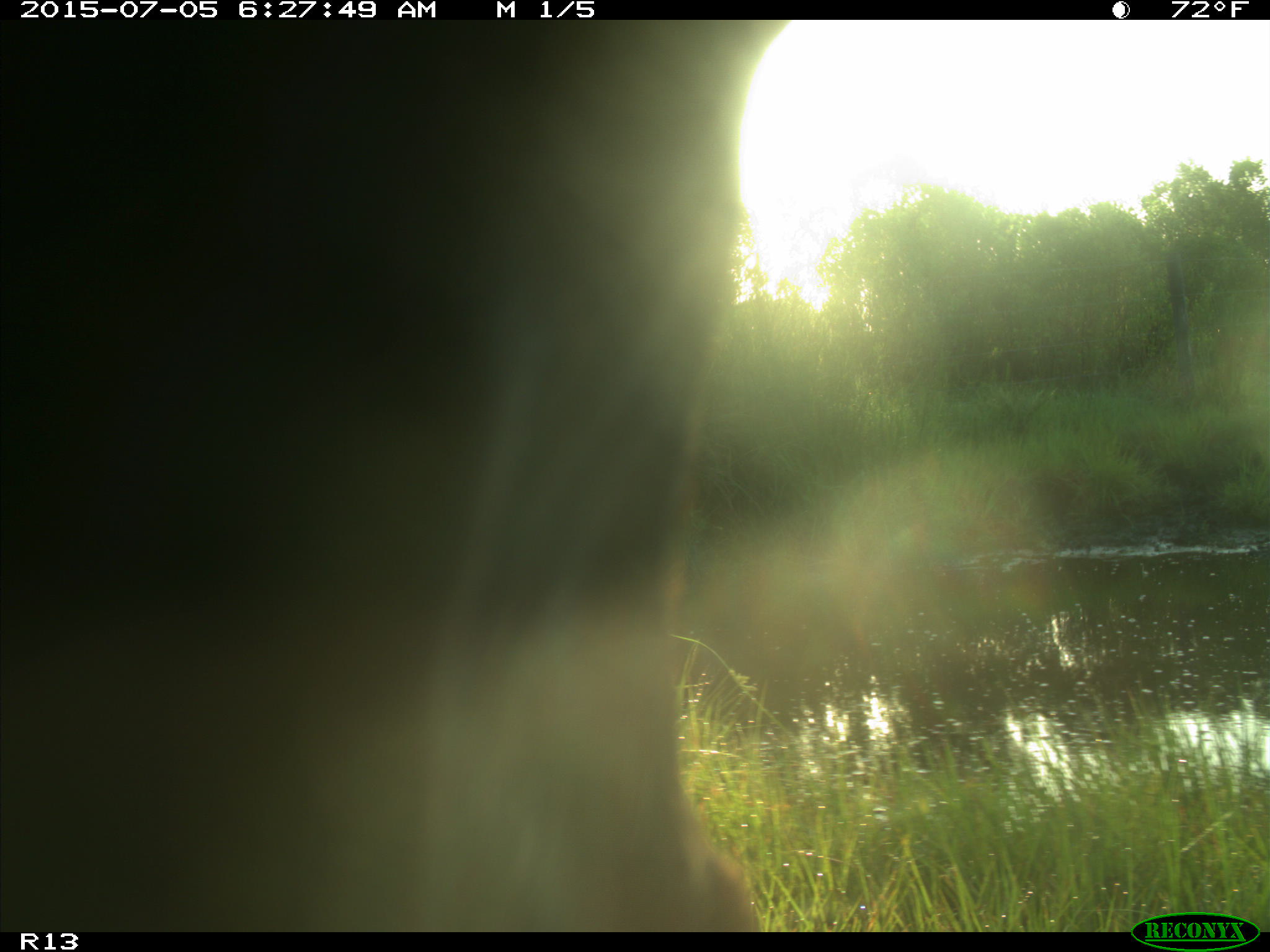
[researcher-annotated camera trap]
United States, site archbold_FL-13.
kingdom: Animalia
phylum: Chordata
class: Mammalia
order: Artiodactyla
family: Bovidae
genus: Bos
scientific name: Bos taurus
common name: domestic cow